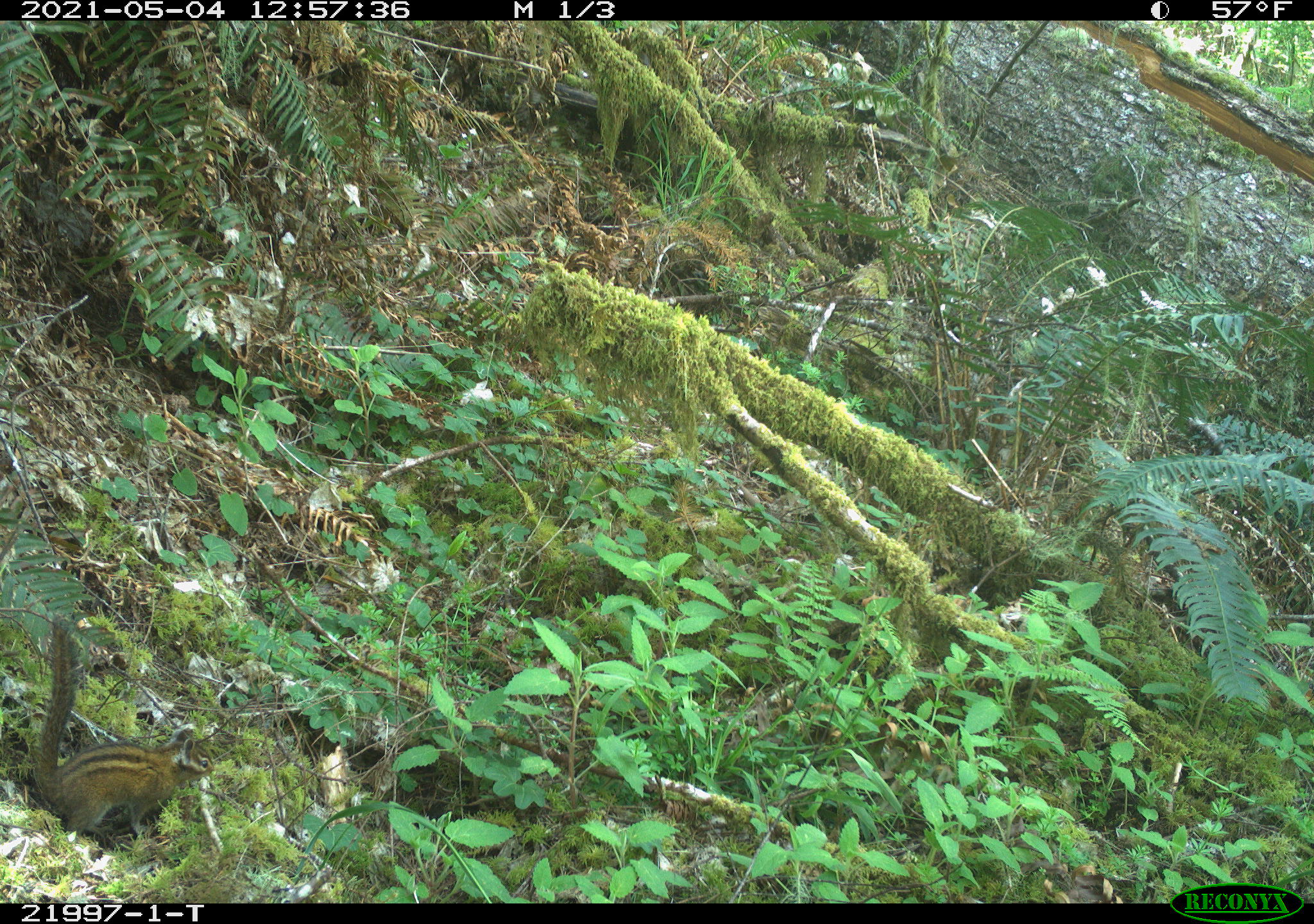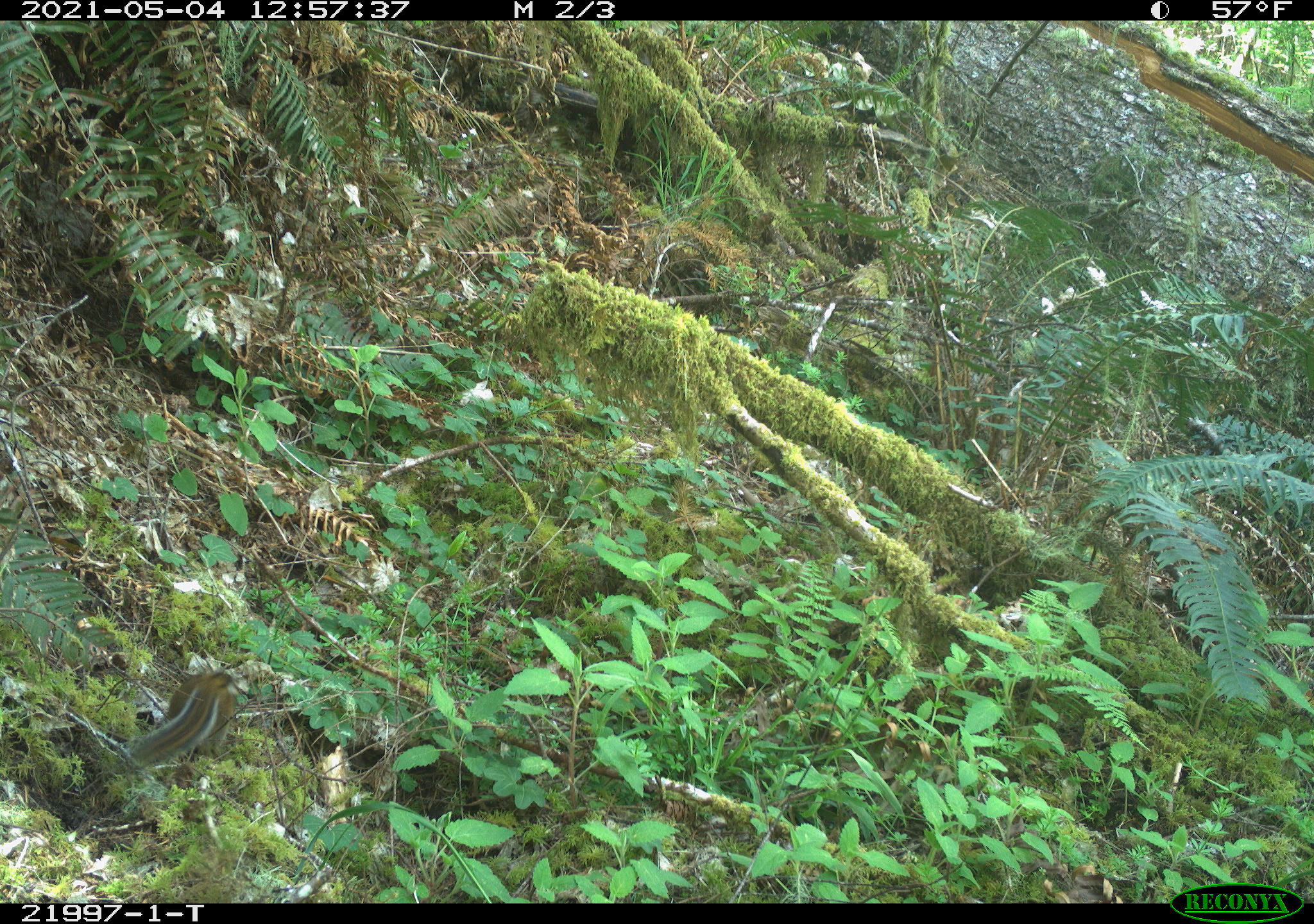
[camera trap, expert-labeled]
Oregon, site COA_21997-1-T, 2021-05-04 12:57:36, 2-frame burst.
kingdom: Animalia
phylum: Chordata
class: Mammalia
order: Rodentia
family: Sciuridae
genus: Neotamias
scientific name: Neotamias townsendii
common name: townsend's chipmunk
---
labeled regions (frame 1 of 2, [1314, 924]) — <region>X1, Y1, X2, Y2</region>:
townsend's chipmunk: <region>21, 602, 235, 869</region>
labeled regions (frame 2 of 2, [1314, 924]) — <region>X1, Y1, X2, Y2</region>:
townsend's chipmunk: <region>98, 642, 278, 792</region>